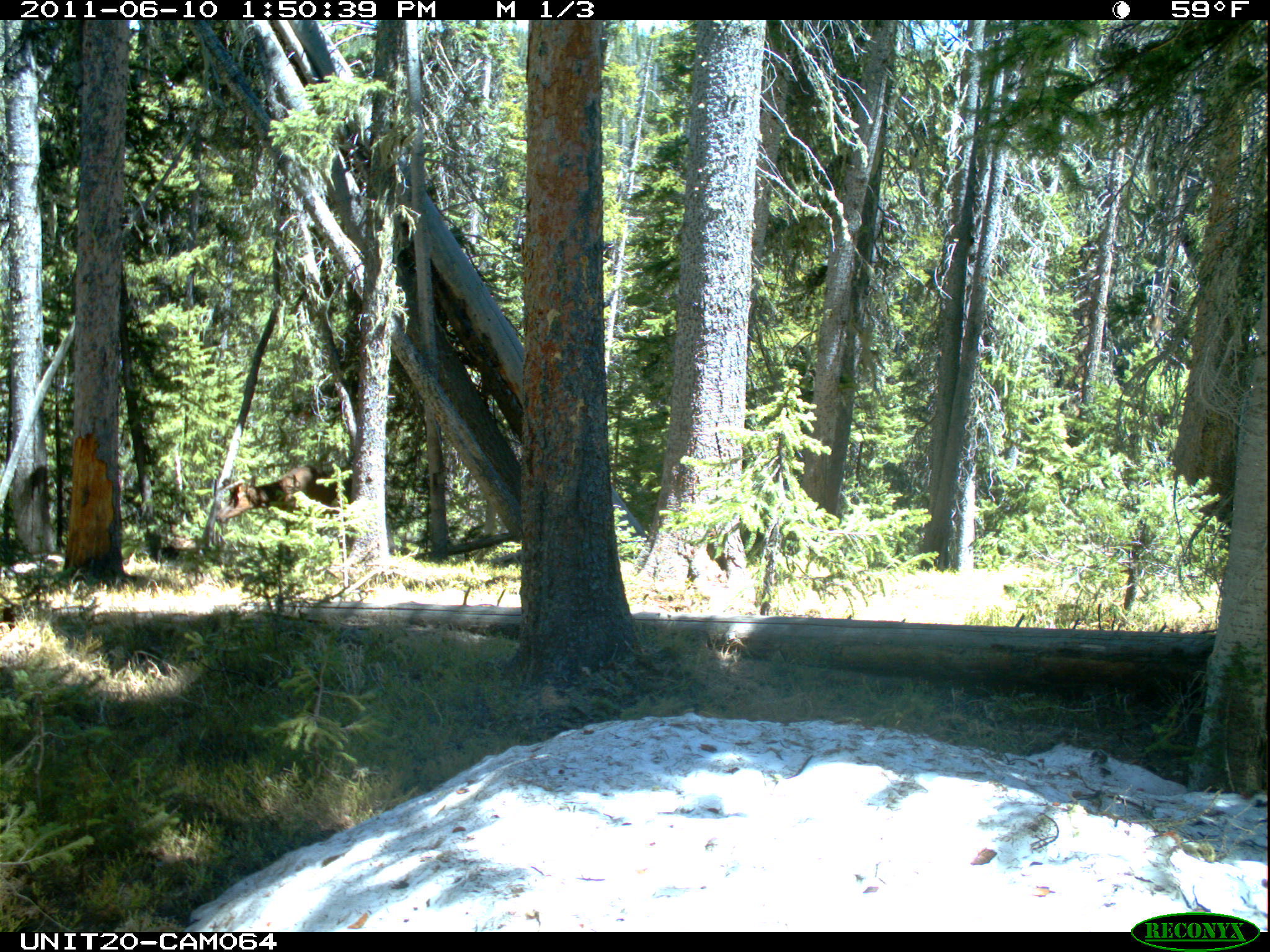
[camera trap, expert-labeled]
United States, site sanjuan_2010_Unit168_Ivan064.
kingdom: Animalia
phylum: Chordata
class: Mammalia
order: Artiodactyla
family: Cervidae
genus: Cervus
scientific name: Cervus elaphus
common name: red deer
Cervus elaphus (red deer).